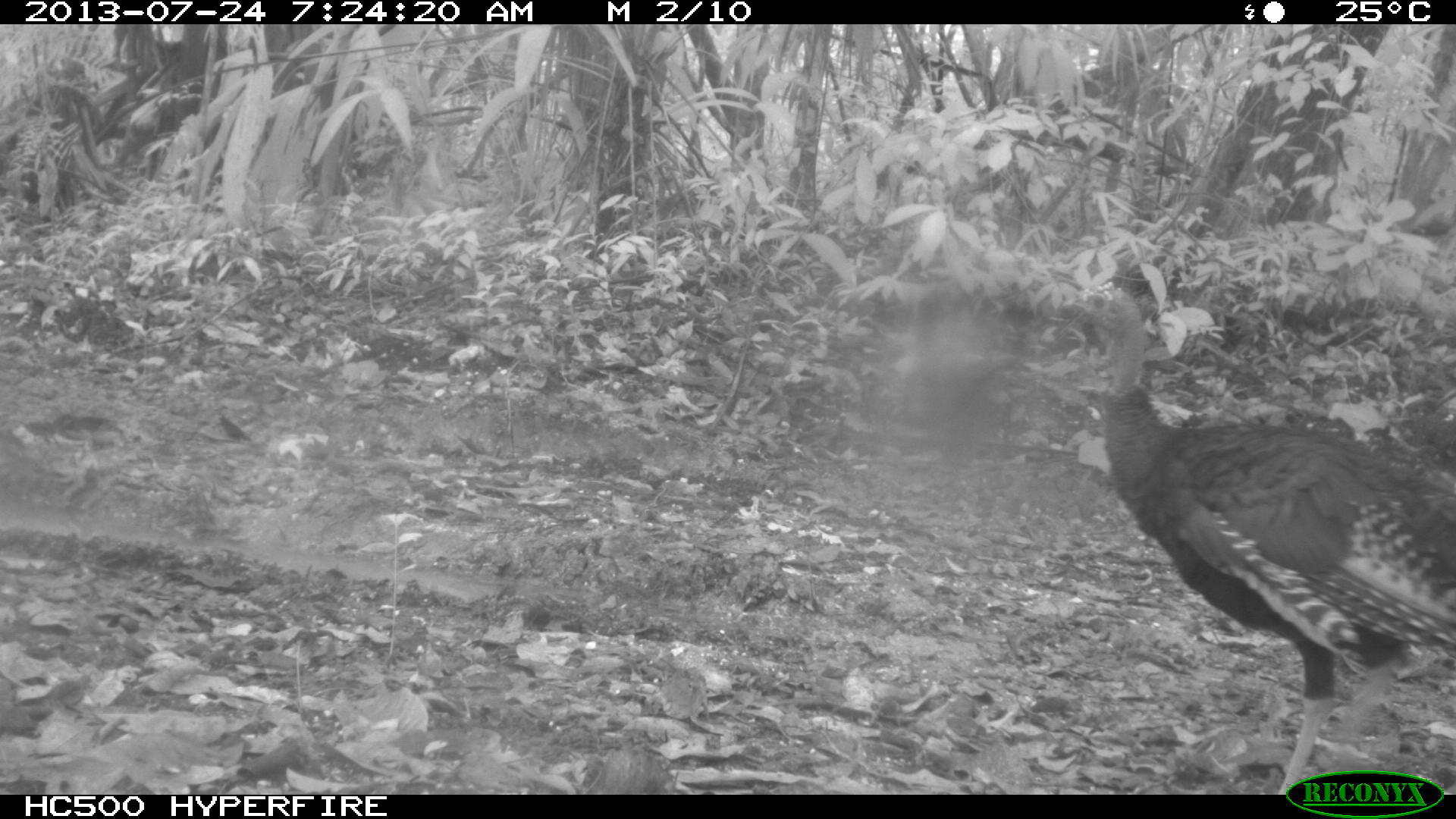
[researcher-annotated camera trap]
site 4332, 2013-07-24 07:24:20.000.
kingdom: Animalia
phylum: Chordata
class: Aves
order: Galliformes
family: Phasianidae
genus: Meleagris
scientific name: Meleagris ocellata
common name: ocellated turkey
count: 3